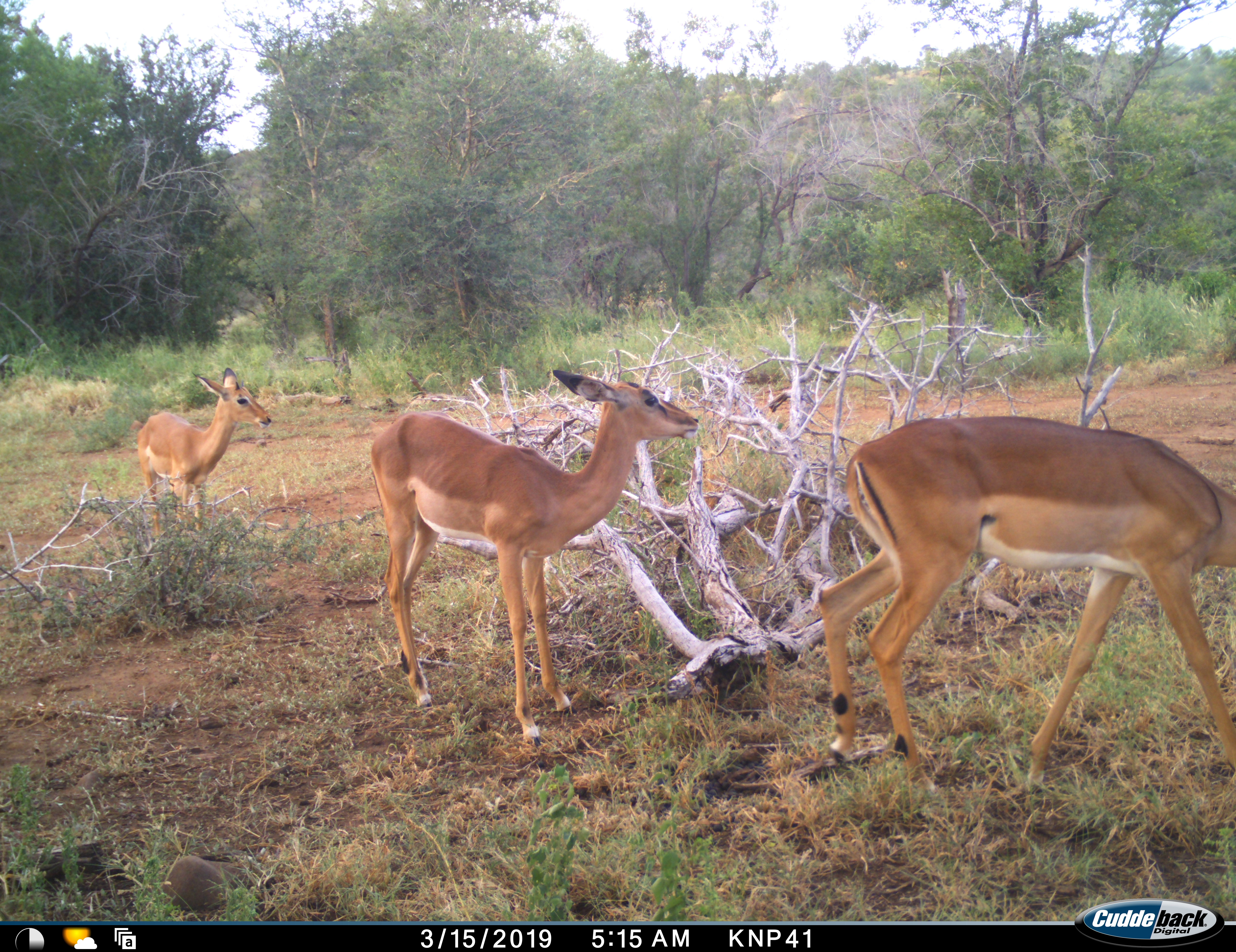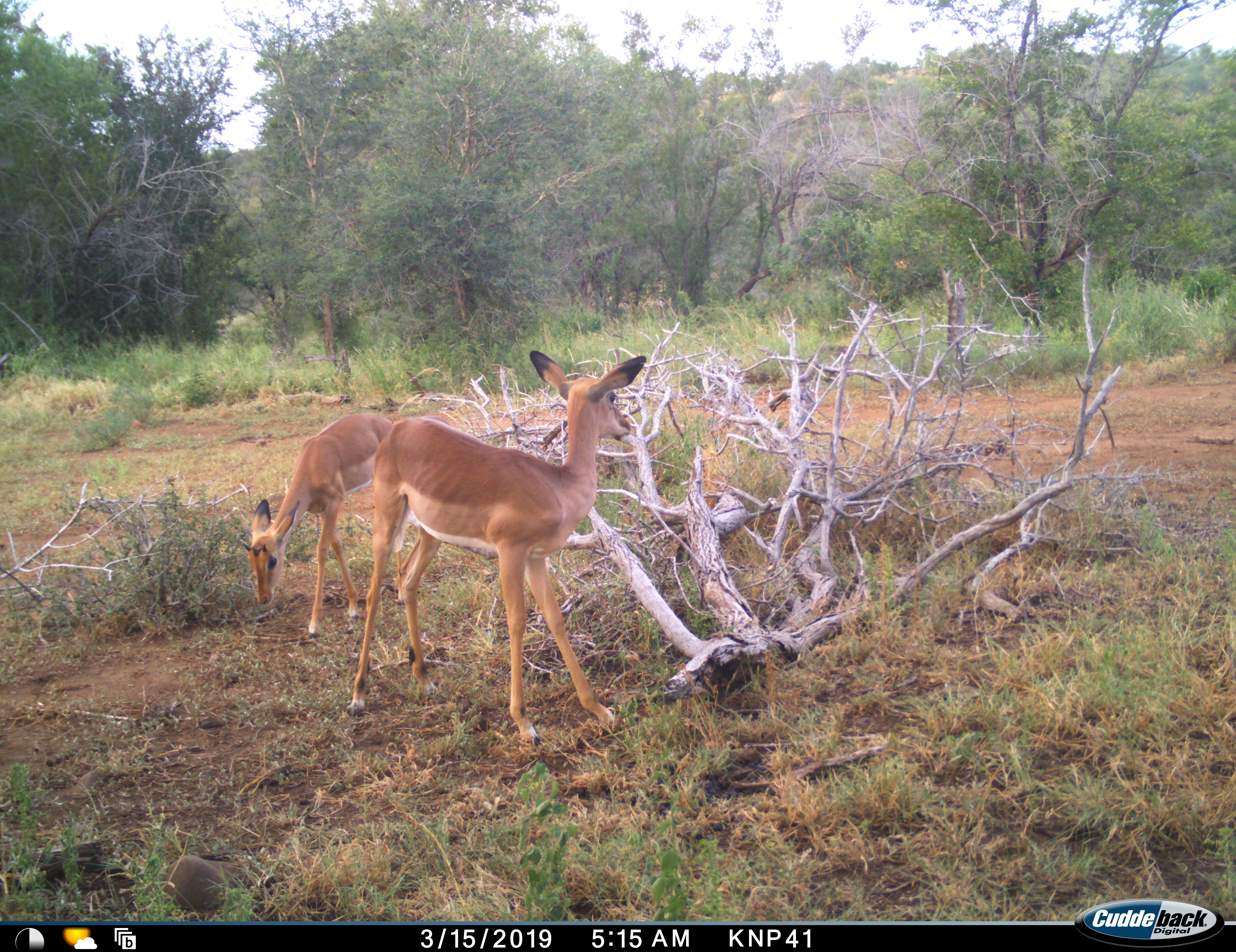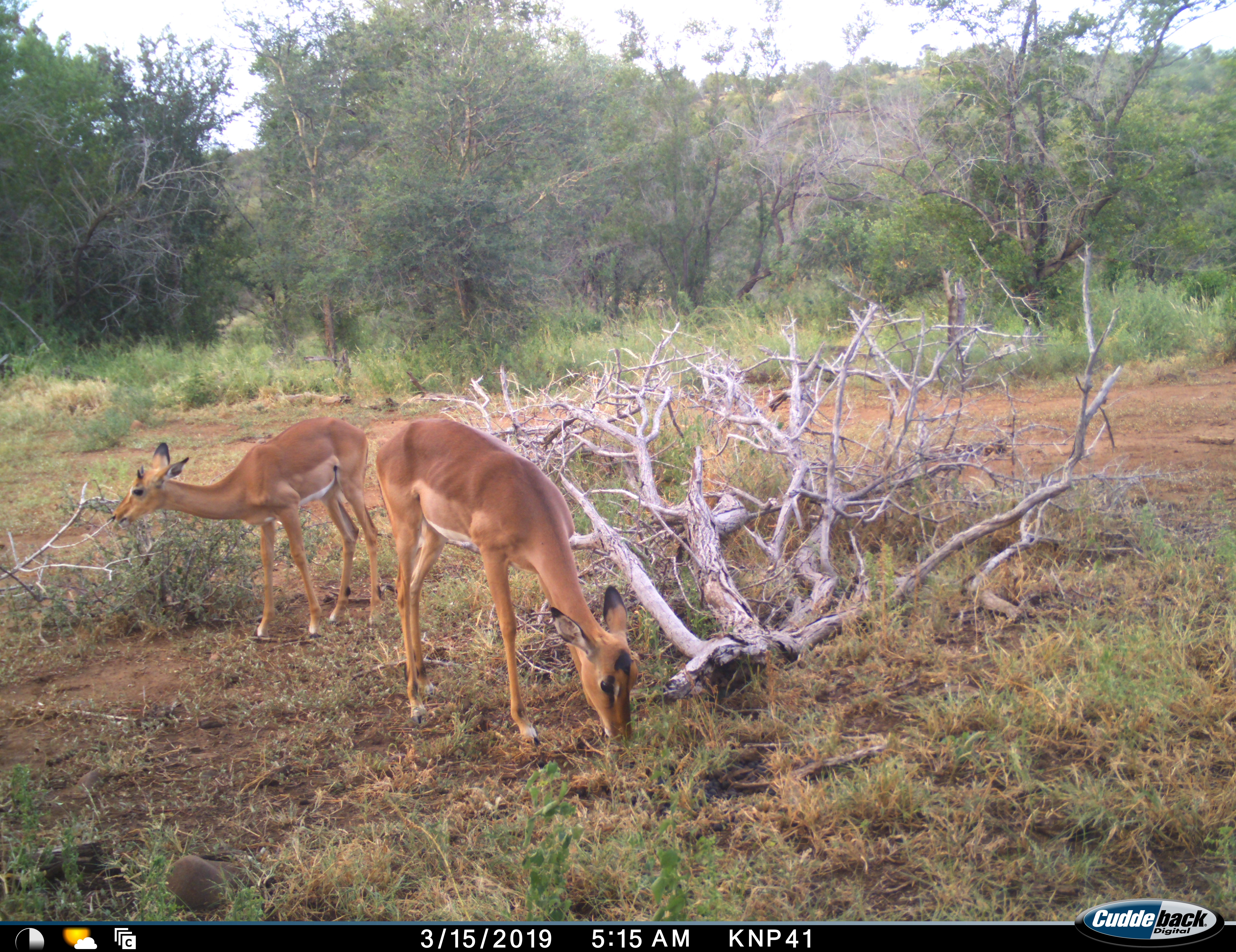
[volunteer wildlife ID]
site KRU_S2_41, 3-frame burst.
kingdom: Animalia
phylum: Chordata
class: Mammalia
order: Artiodactyla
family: Bovidae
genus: Aepyceros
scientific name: Aepyceros melampus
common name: impala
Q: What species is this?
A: Impala (Aepyceros melampus).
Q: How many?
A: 3.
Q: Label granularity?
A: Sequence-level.